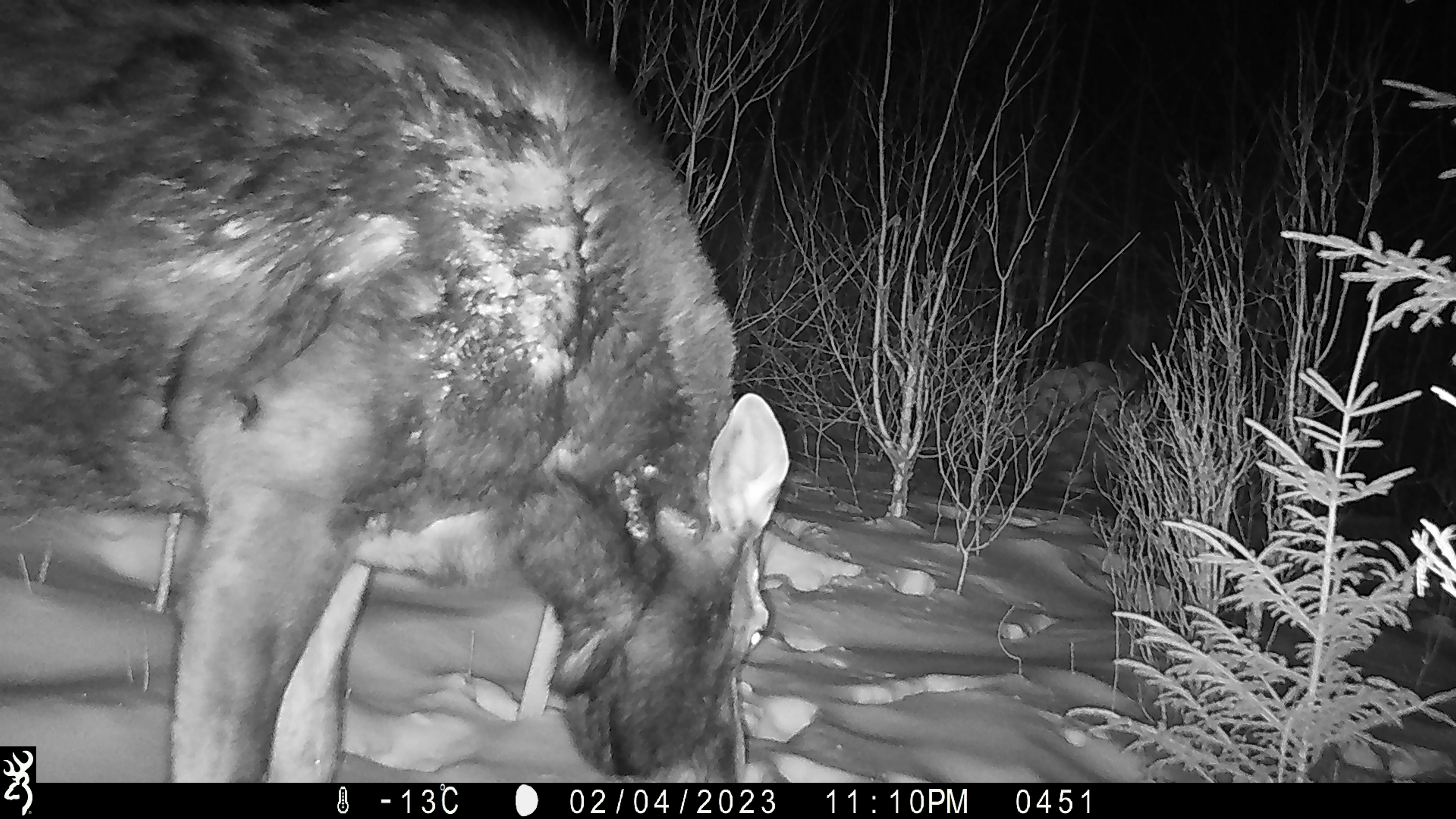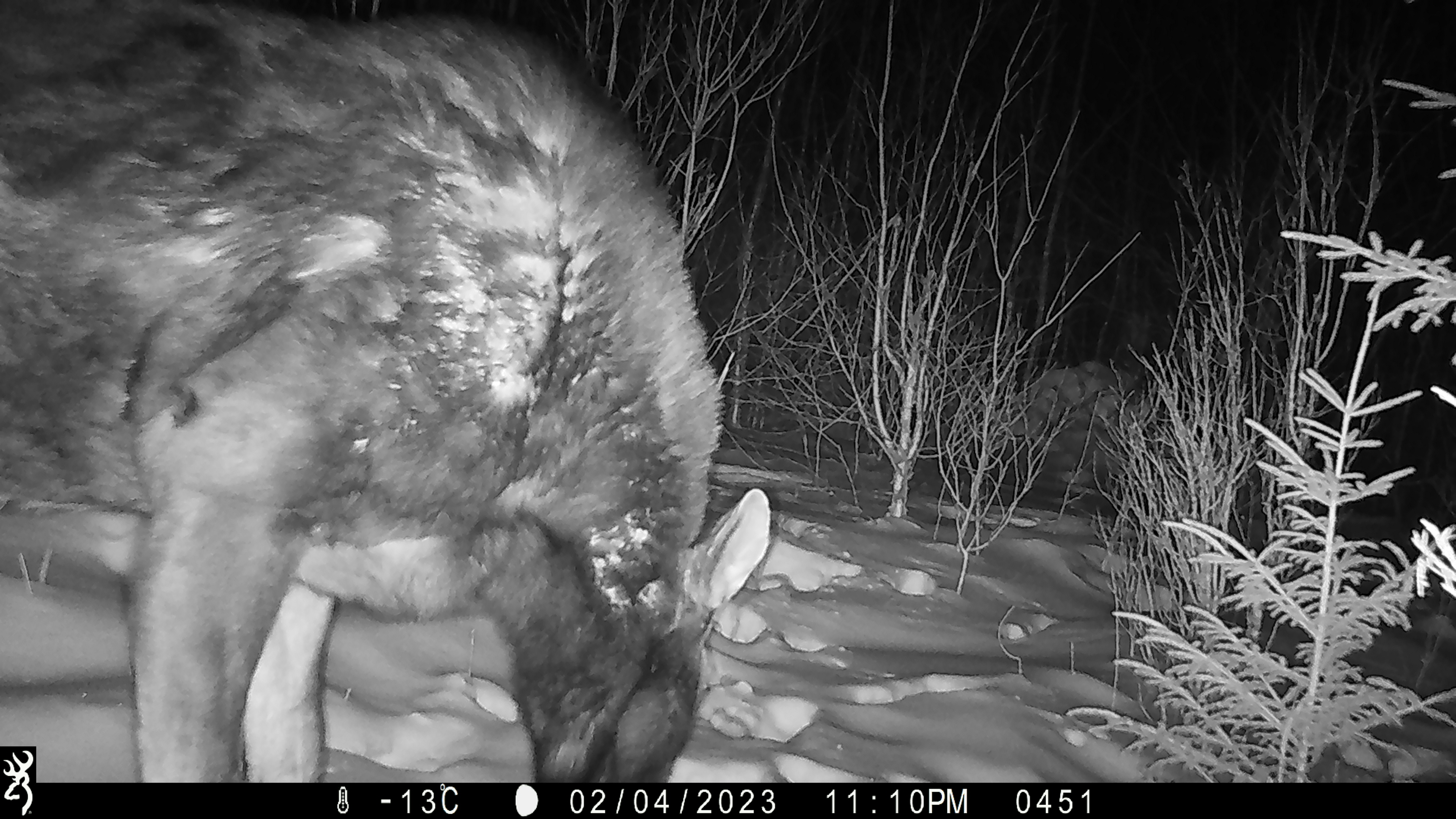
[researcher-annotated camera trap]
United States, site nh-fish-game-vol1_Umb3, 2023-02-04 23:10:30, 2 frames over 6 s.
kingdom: Animalia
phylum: Chordata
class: Mammalia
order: Artiodactyla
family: Cervidae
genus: Alces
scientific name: Alces alces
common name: moose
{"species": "moose (Alces alces)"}